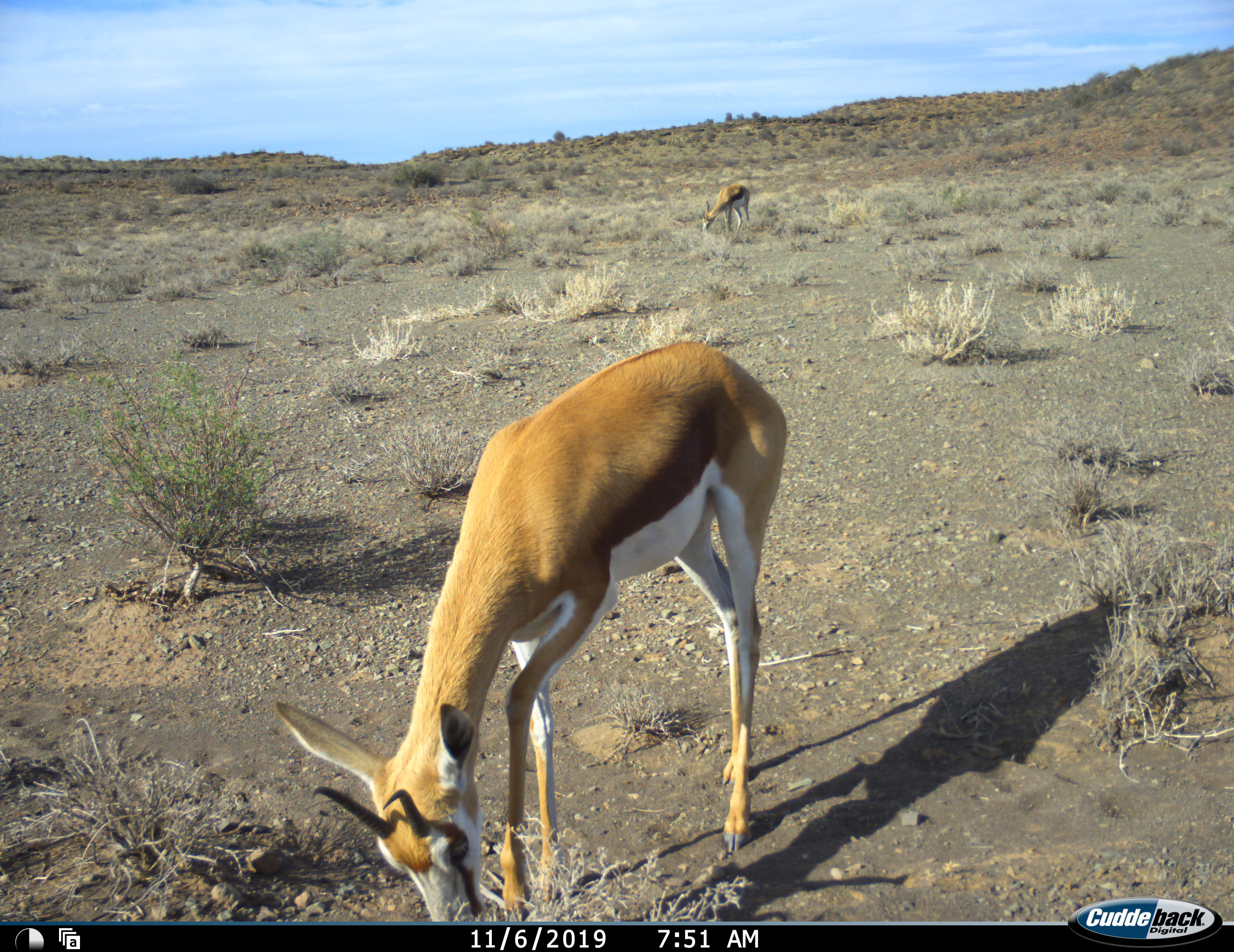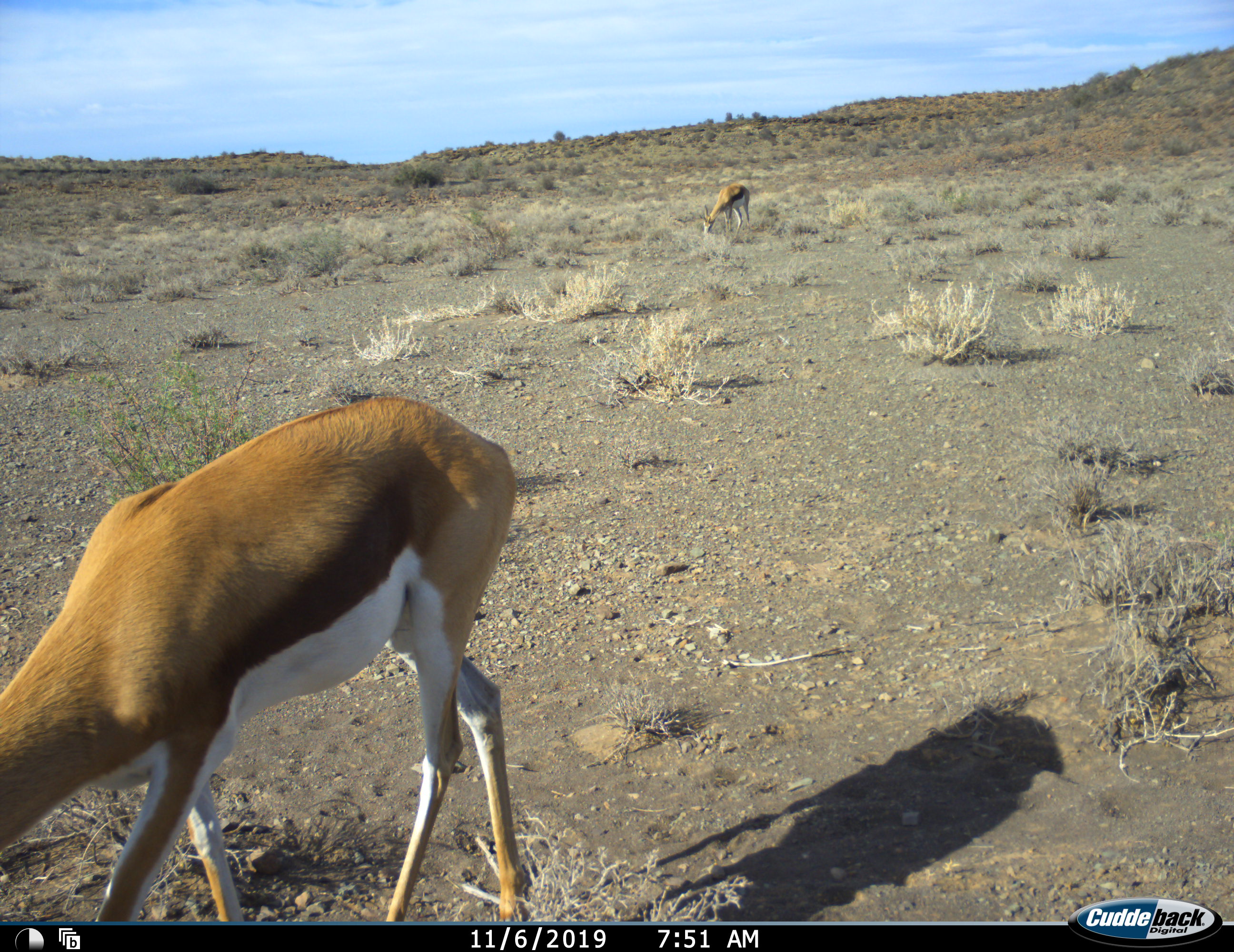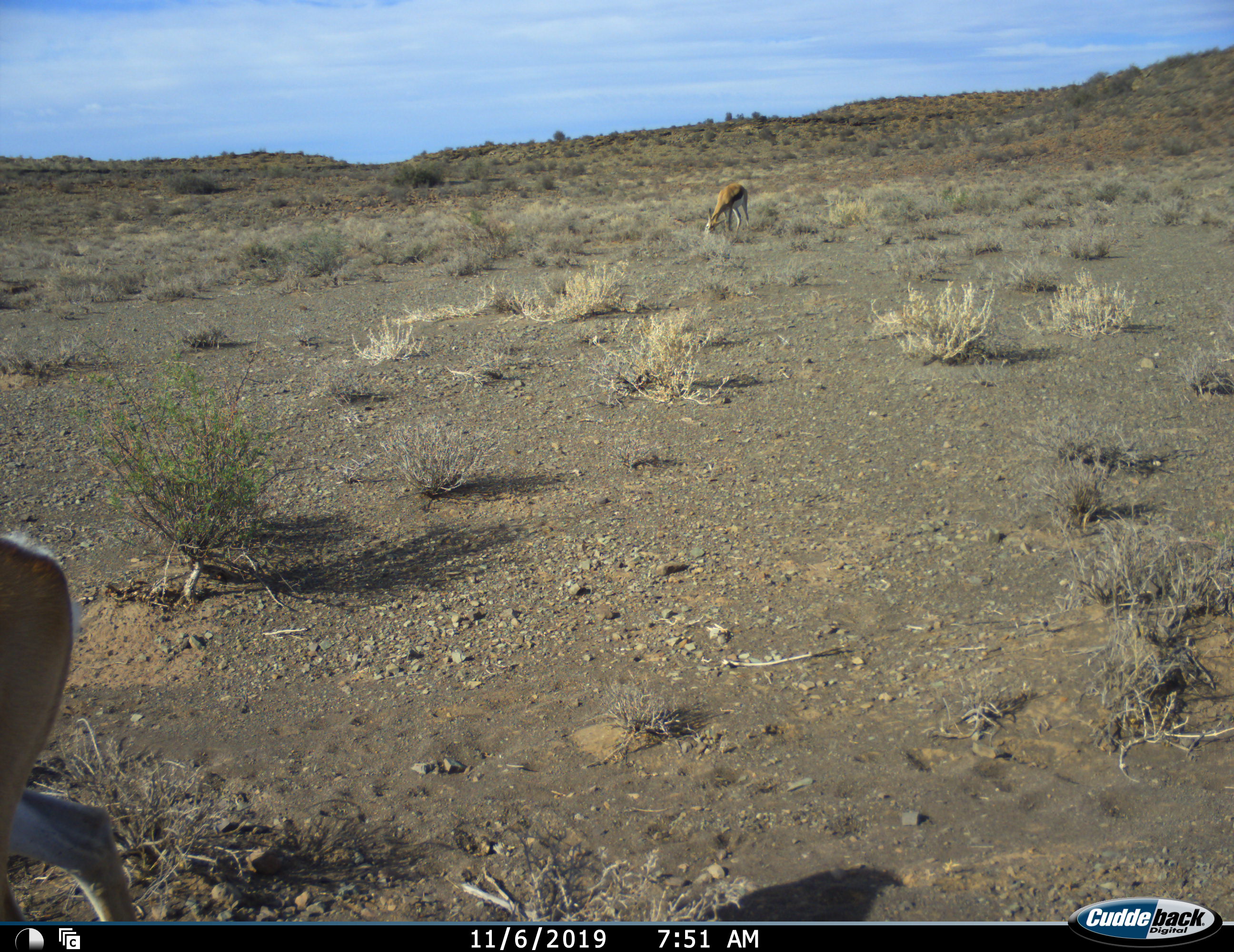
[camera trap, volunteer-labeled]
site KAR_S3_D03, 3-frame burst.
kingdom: Animalia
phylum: Chordata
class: Mammalia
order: Artiodactyla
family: Bovidae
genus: Antidorcas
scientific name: Antidorcas marsupialis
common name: springbok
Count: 2.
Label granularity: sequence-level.